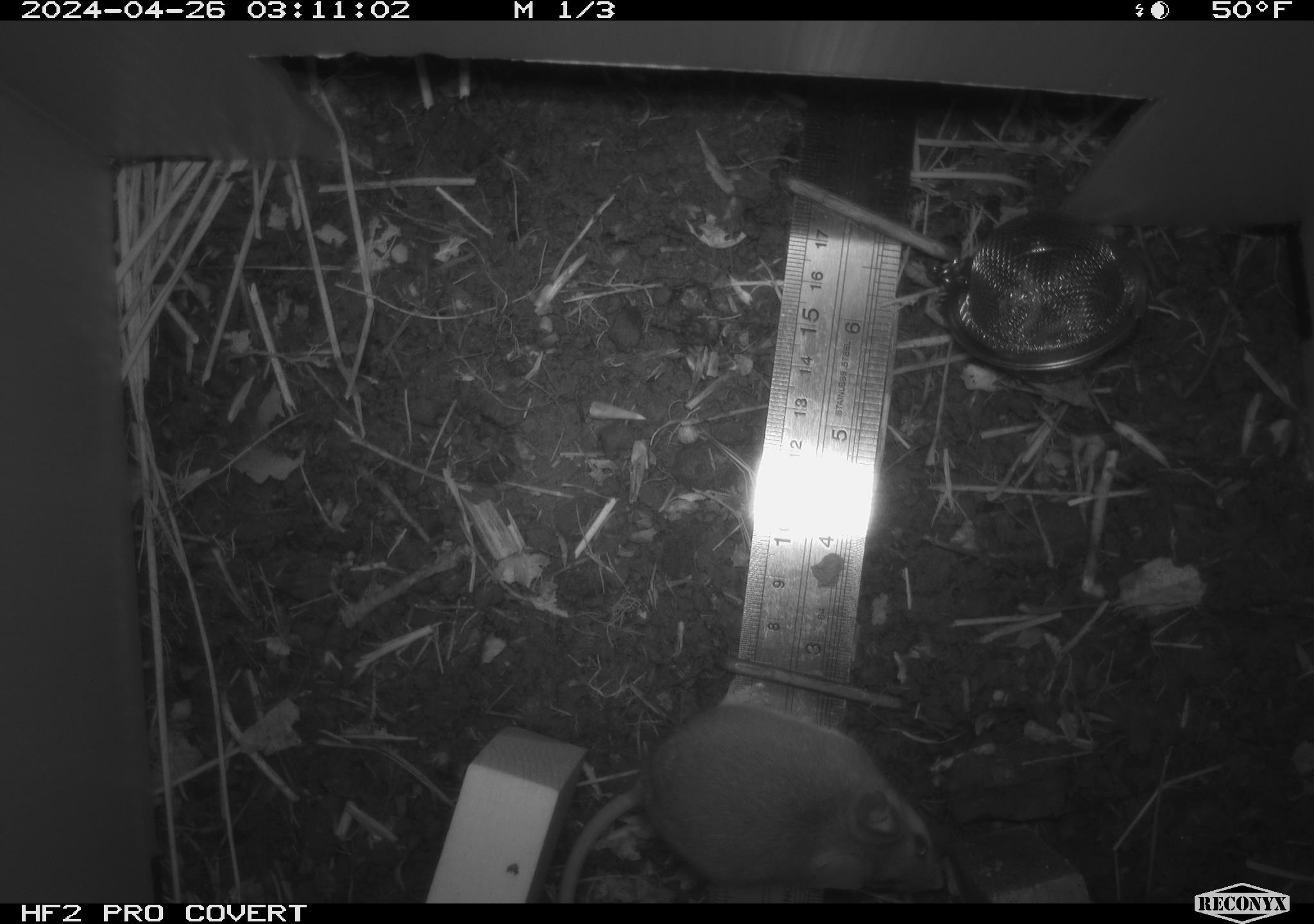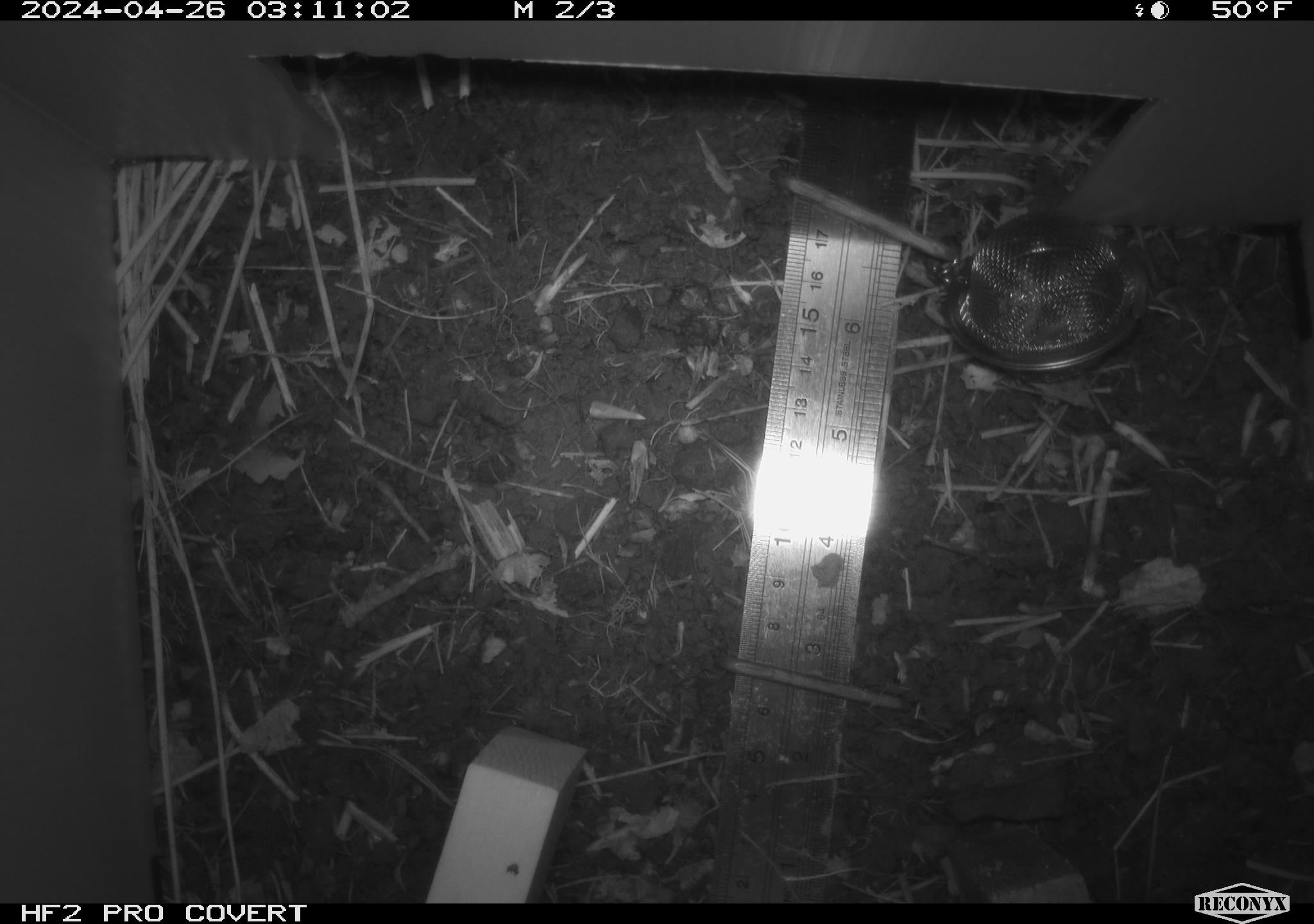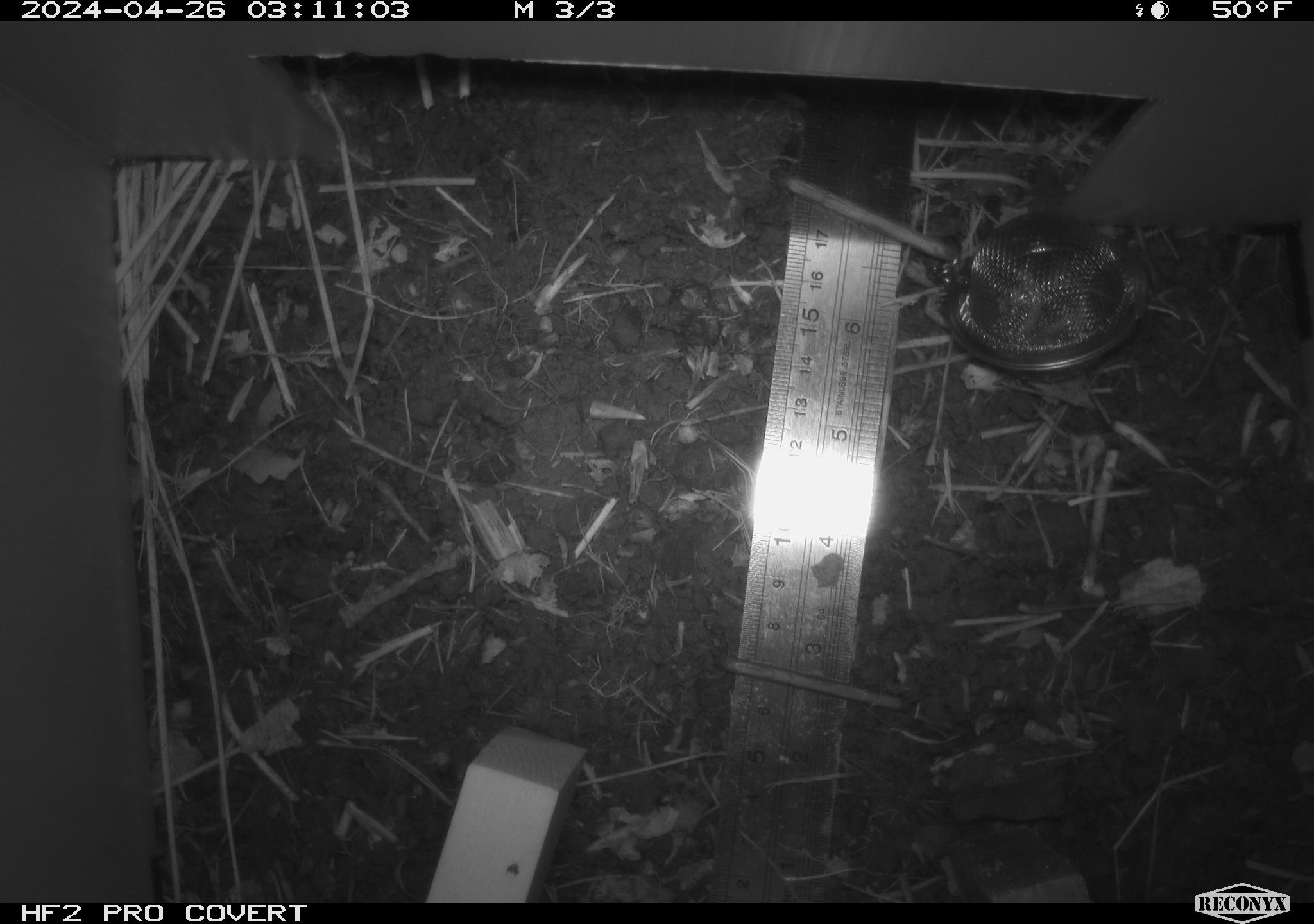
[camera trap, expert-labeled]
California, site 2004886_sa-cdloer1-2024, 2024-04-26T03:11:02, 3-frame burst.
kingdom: Animalia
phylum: Chordata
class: Mammalia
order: Rodentia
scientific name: Rodentia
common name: mouse species